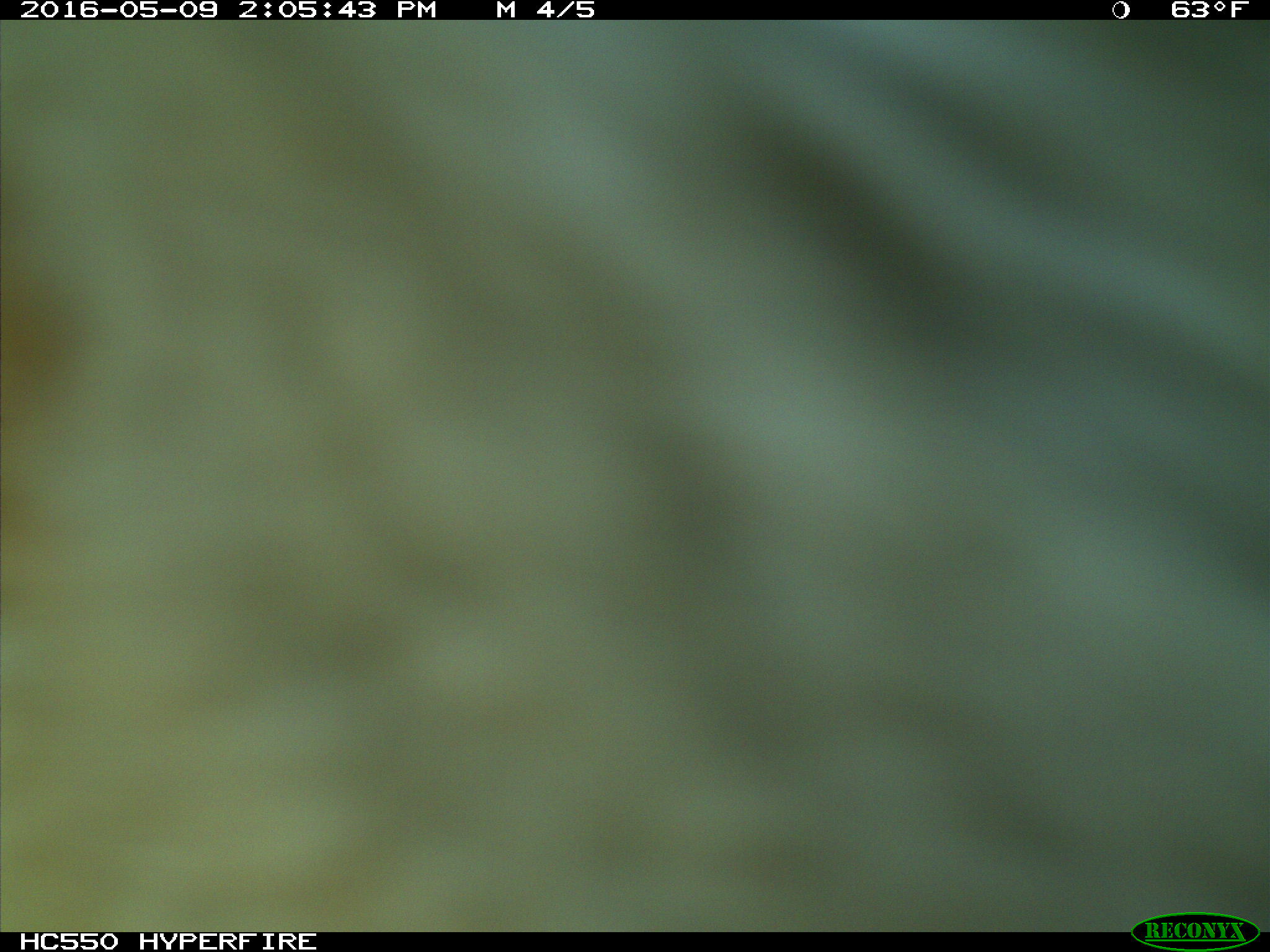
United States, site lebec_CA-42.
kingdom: Animalia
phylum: Chordata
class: Mammalia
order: Artiodactyla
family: Bovidae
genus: Bos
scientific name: Bos taurus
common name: domestic cow